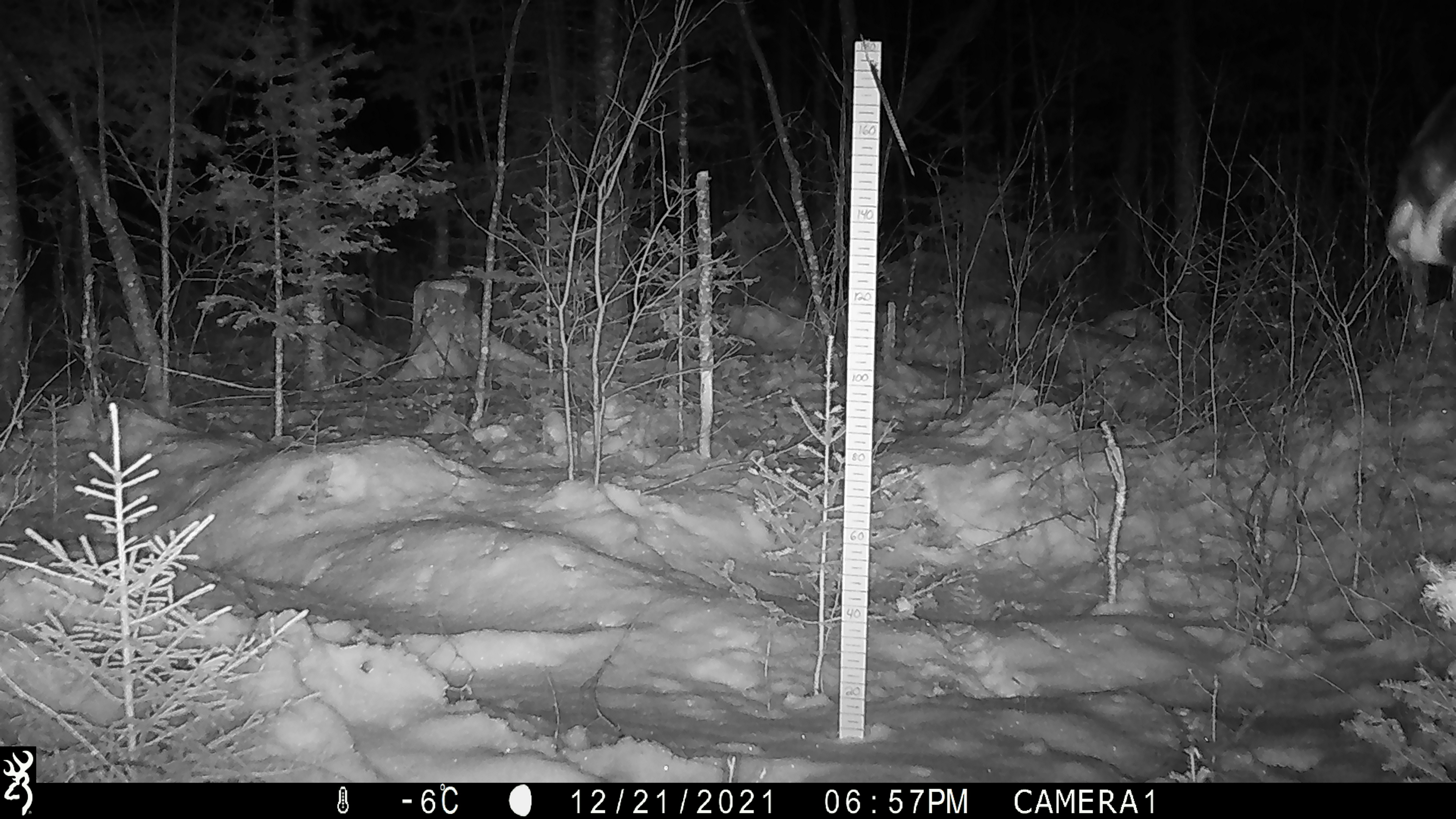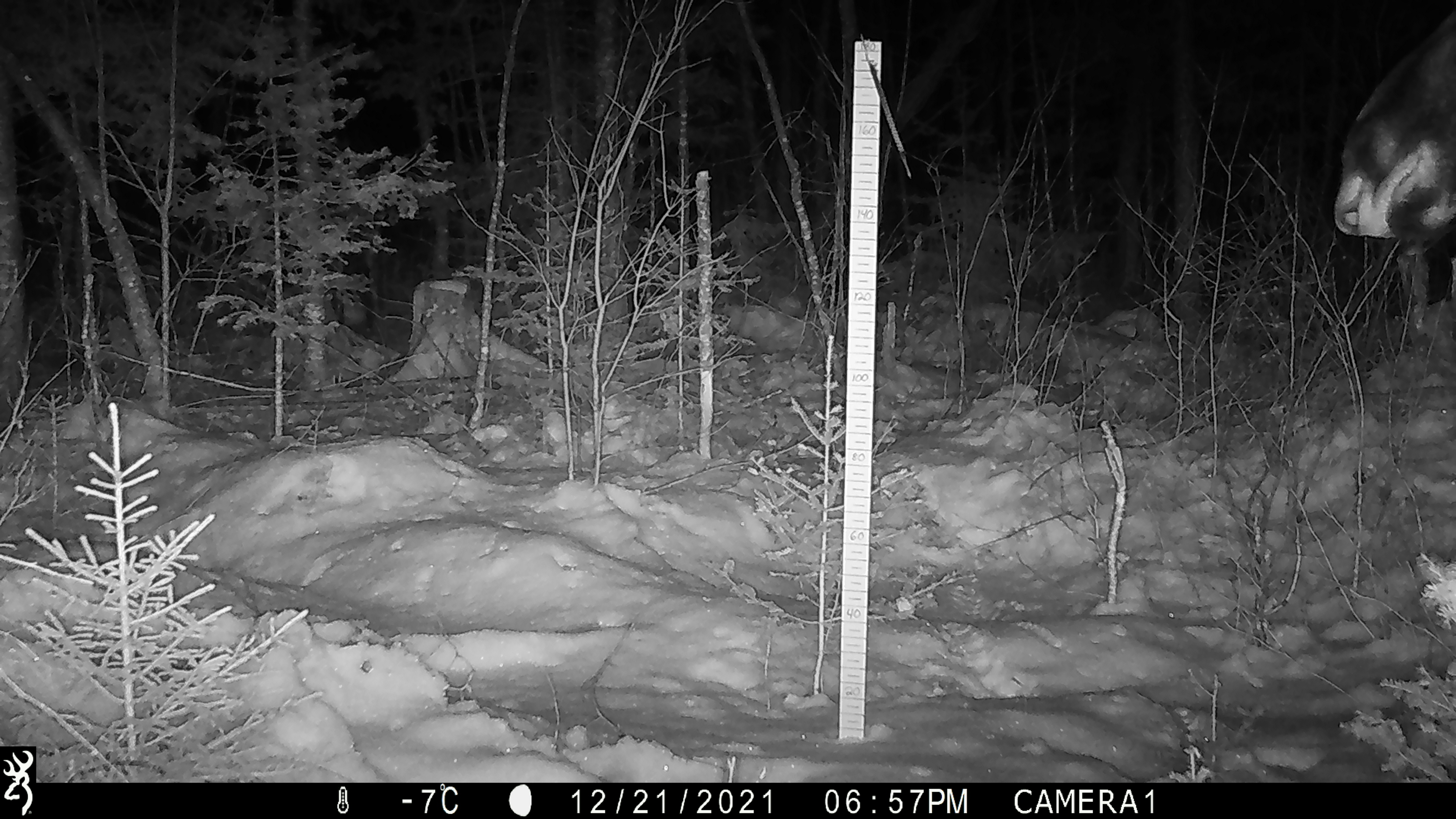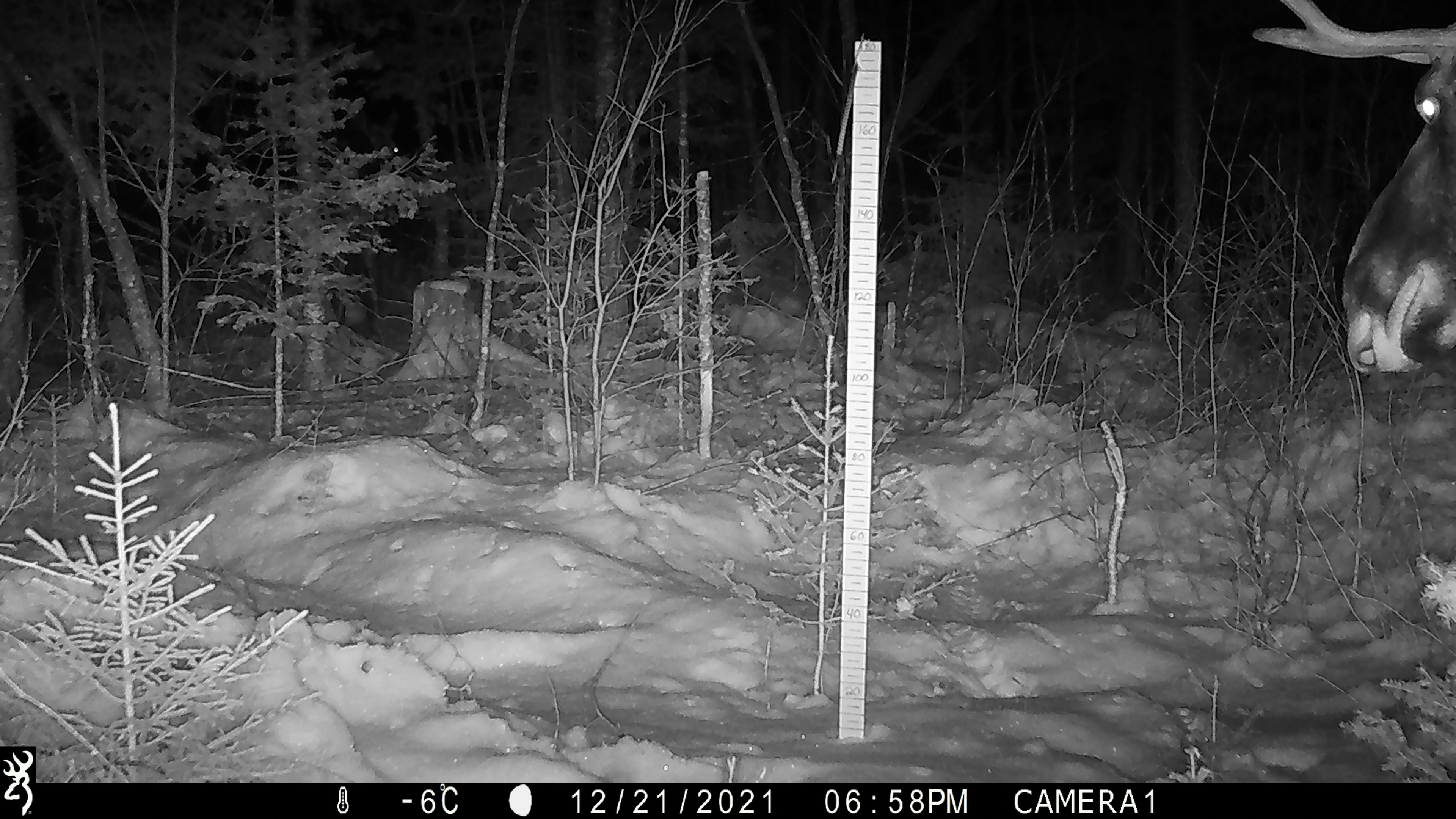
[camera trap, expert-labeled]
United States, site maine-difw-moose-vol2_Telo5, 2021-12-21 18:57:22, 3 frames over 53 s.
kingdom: Animalia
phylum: Chordata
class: Mammalia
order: Artiodactyla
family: Cervidae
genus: Alces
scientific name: Alces alces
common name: moose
Moose (Alces alces).